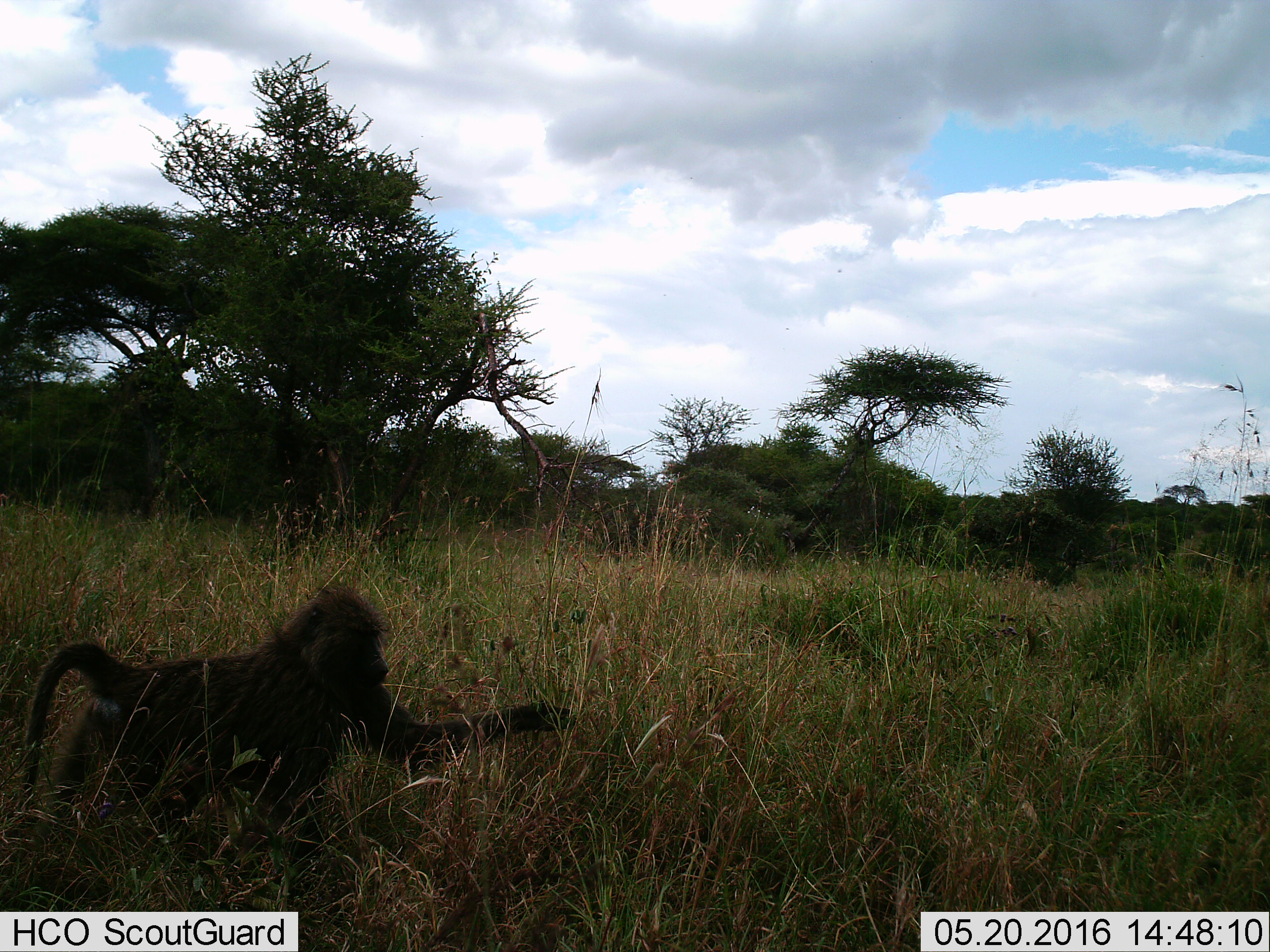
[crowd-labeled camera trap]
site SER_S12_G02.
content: unidentified animal